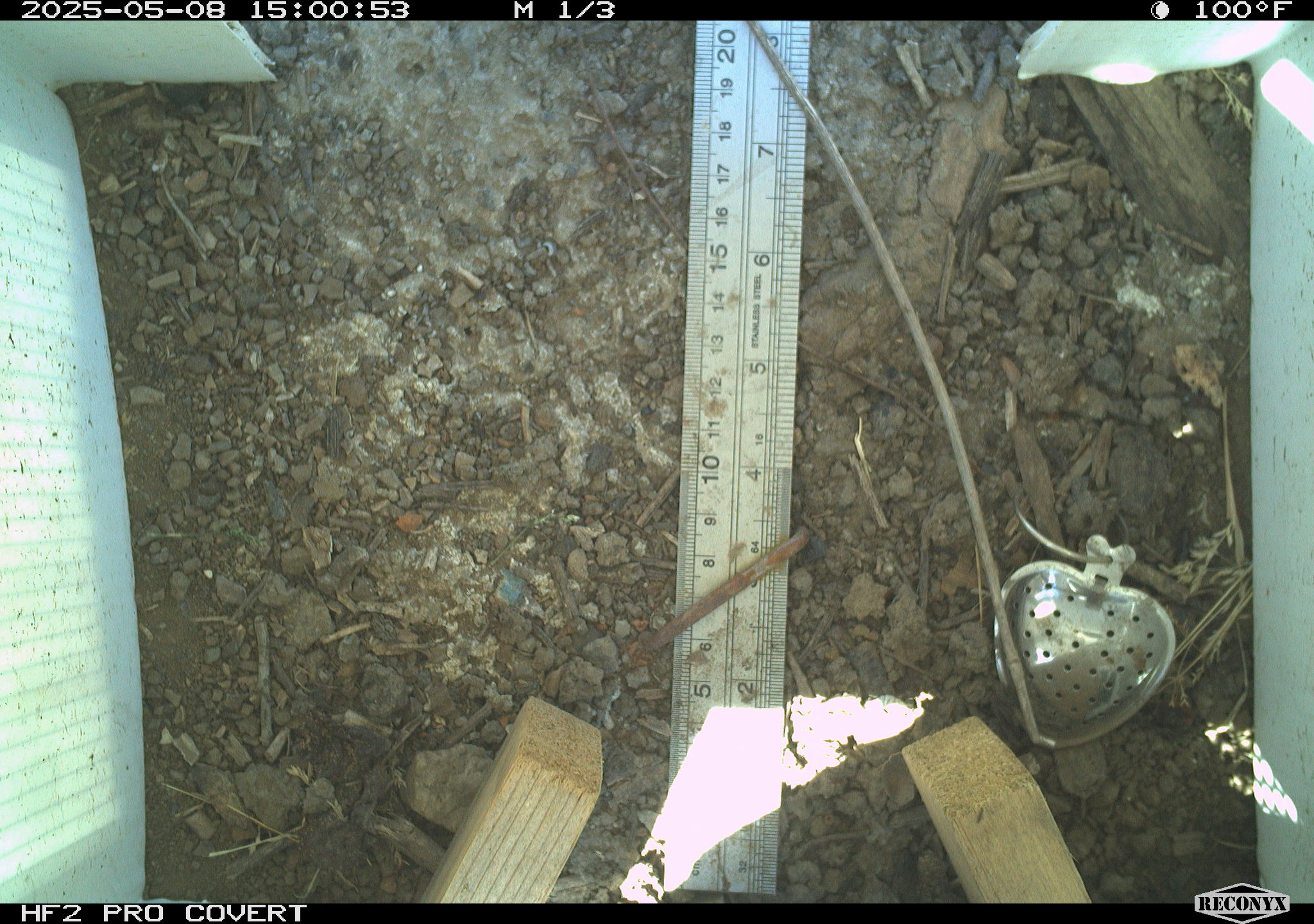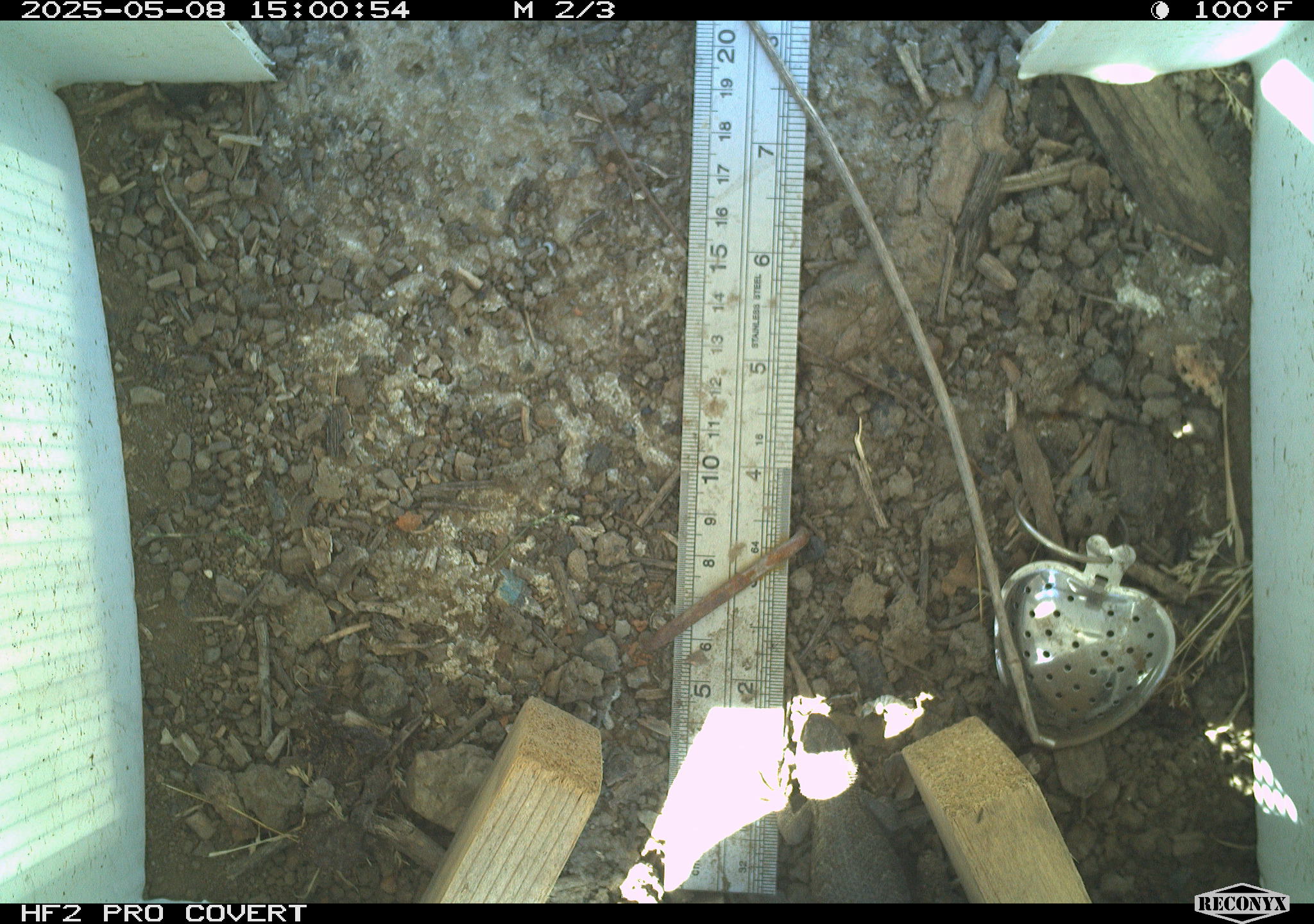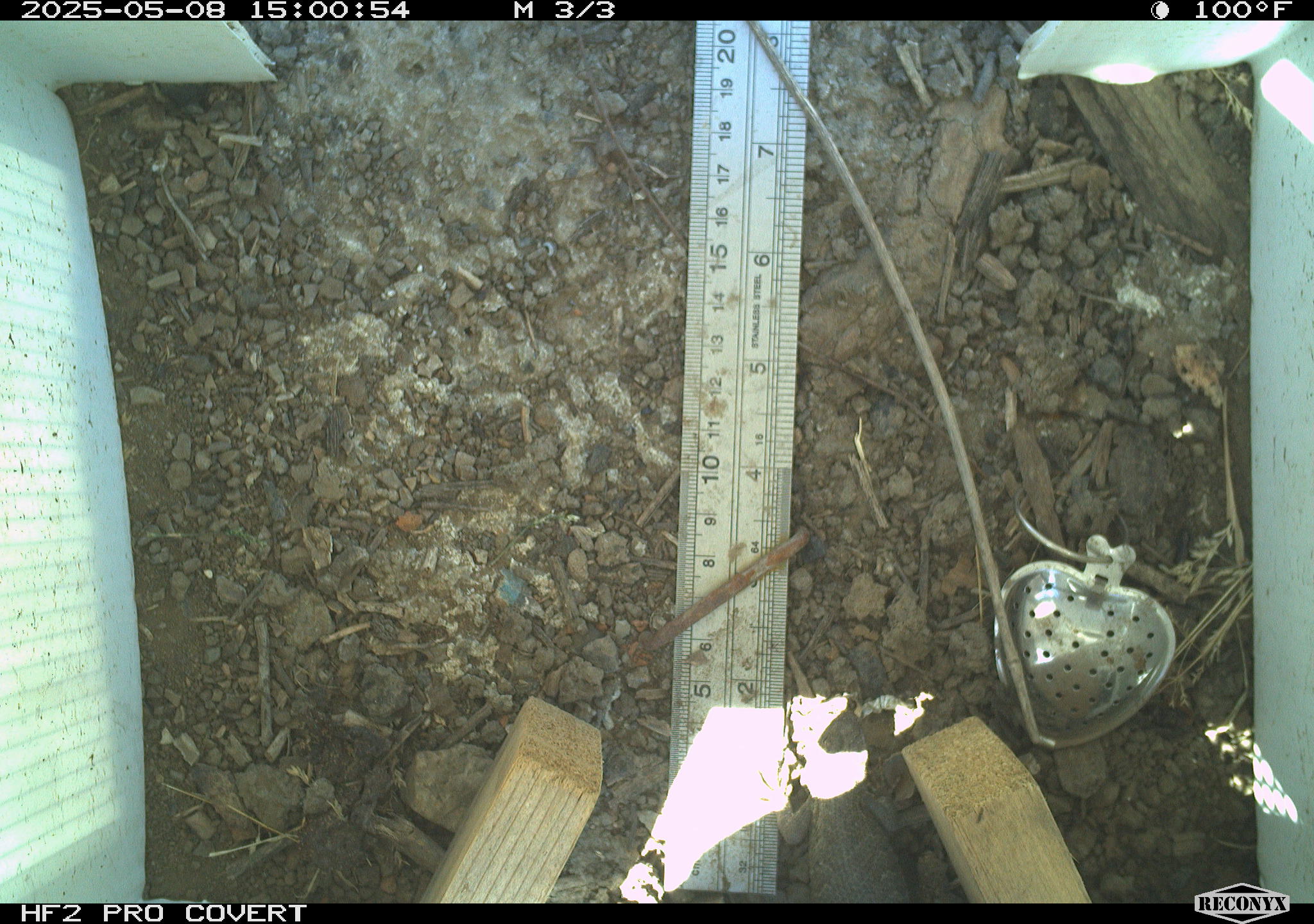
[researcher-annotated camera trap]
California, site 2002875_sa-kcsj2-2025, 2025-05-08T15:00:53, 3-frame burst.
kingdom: Animalia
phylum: Chordata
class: Reptilia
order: Squamata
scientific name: Squamata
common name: lizards and snakes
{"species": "lizards and snakes (Squamata)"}